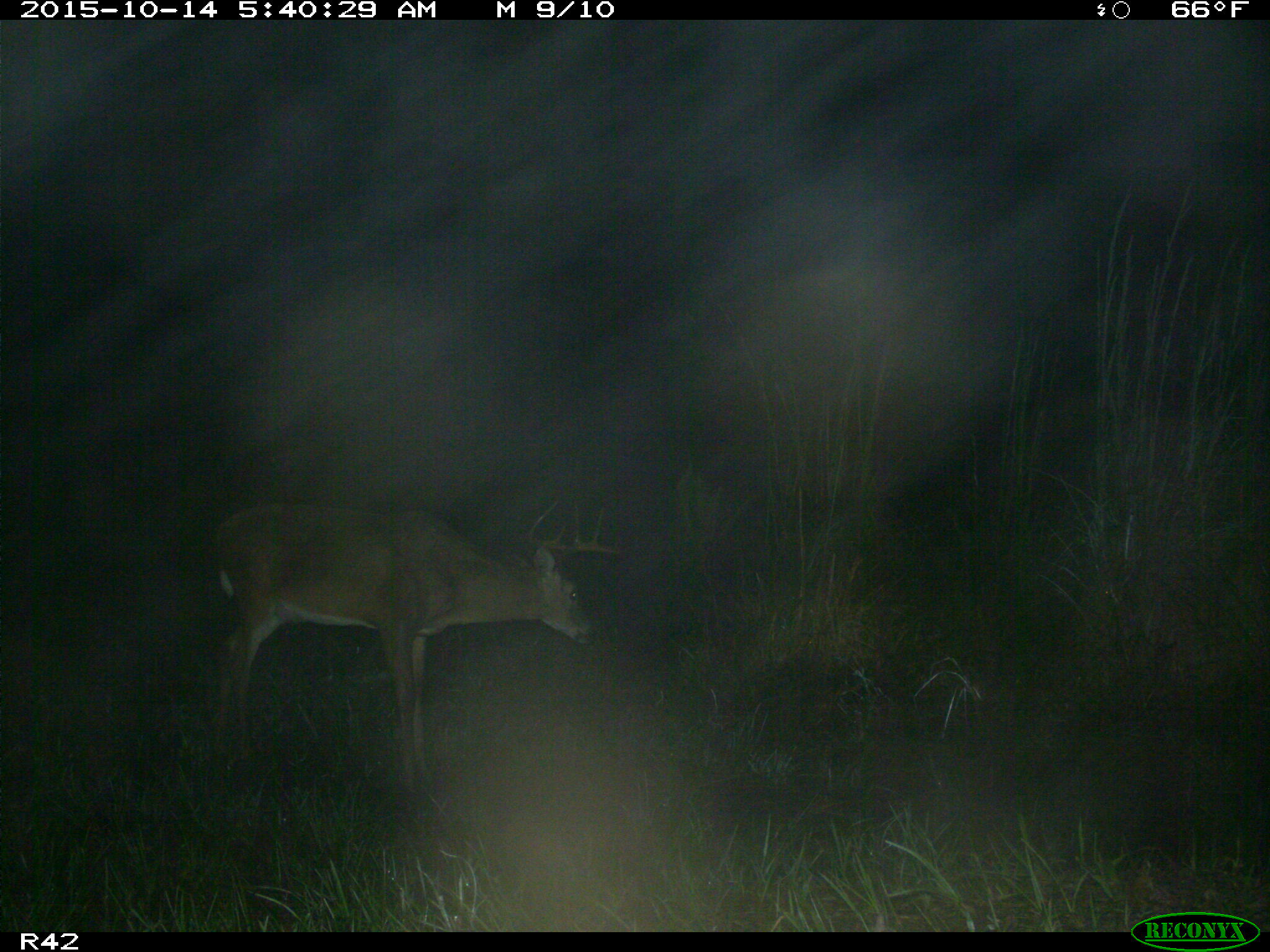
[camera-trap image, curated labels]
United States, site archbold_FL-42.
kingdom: Animalia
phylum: Chordata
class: Mammalia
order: Artiodactyla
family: Cervidae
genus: Odocoileus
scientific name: Odocoileus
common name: deer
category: unidentified deer